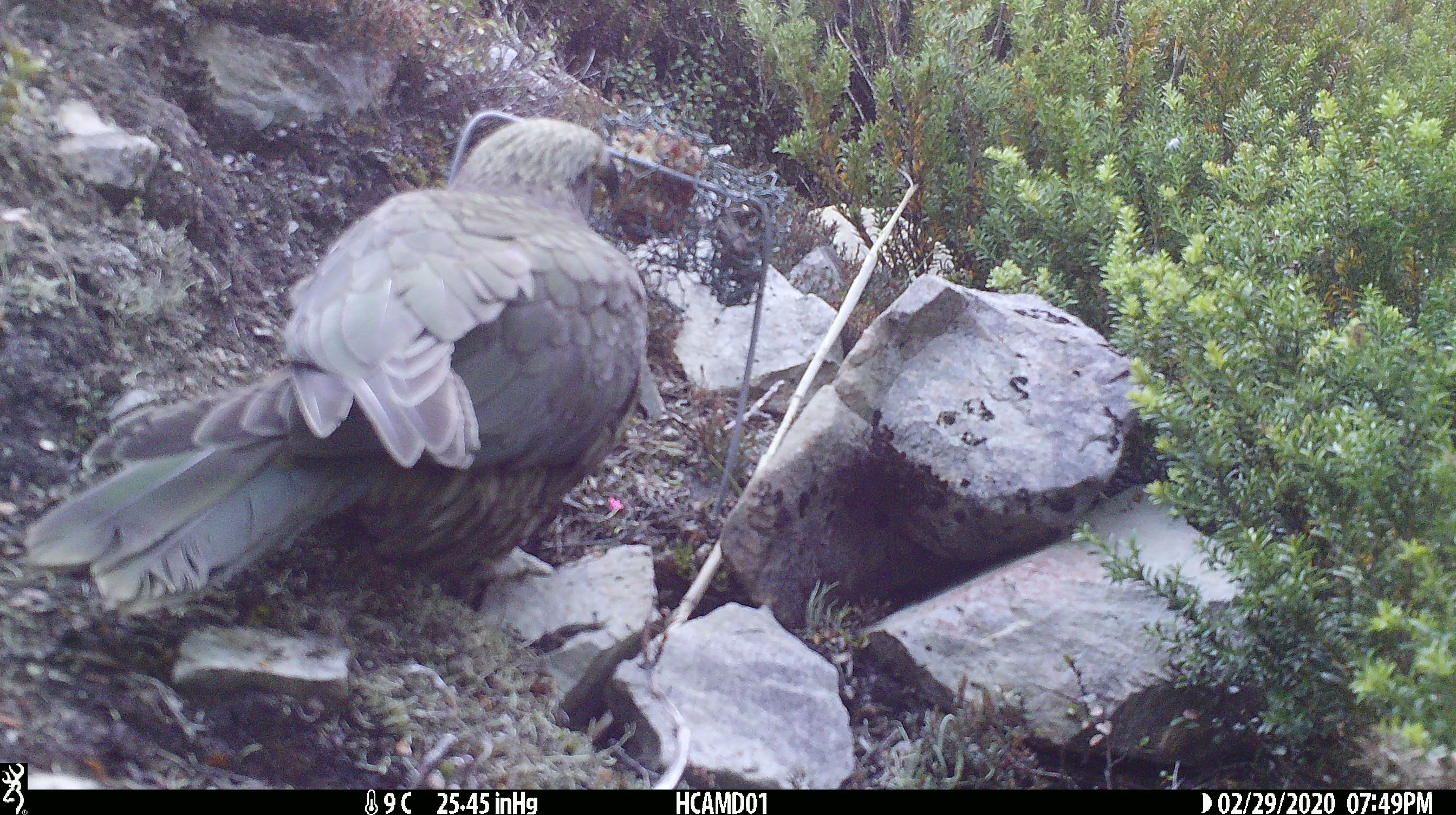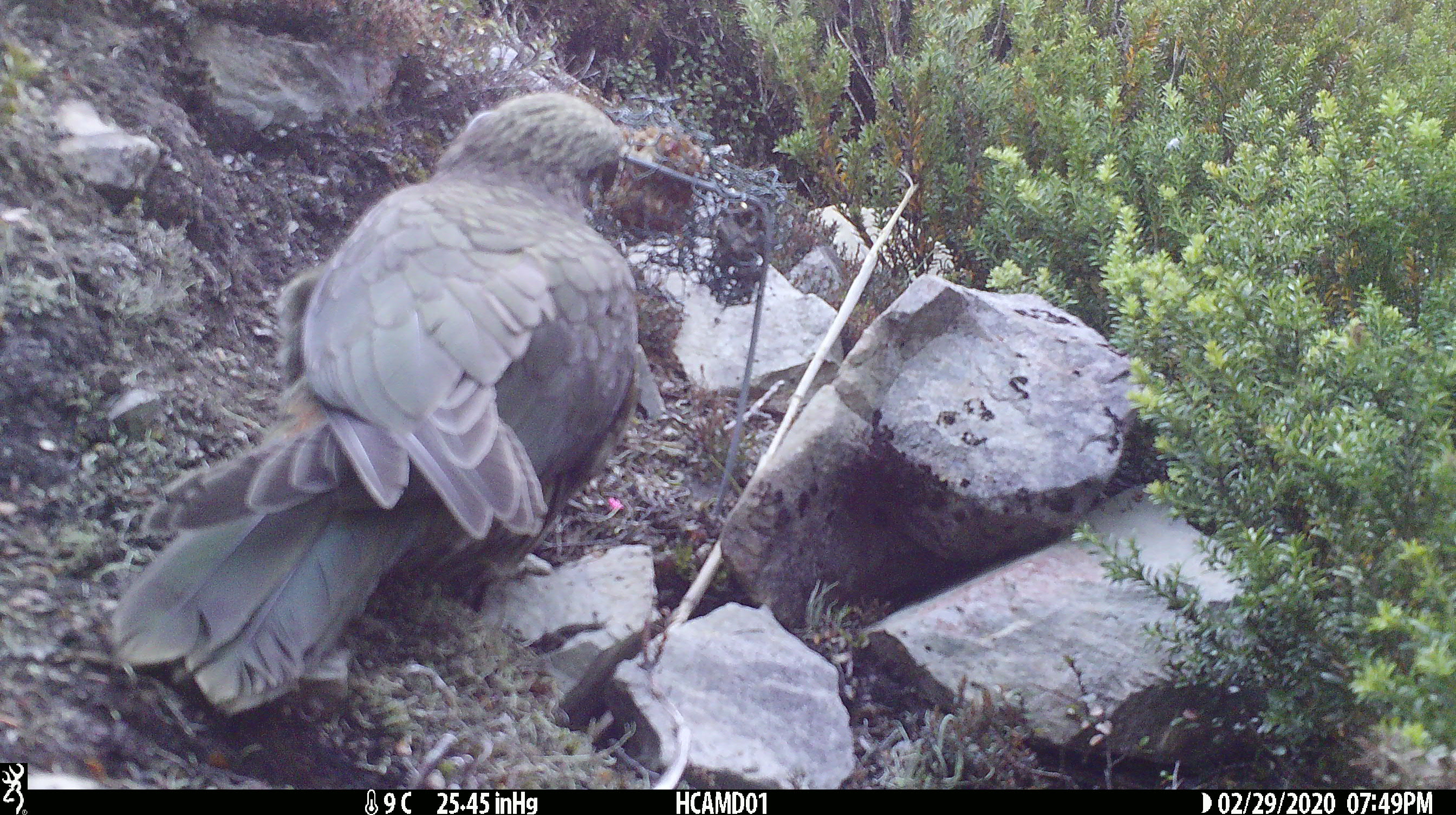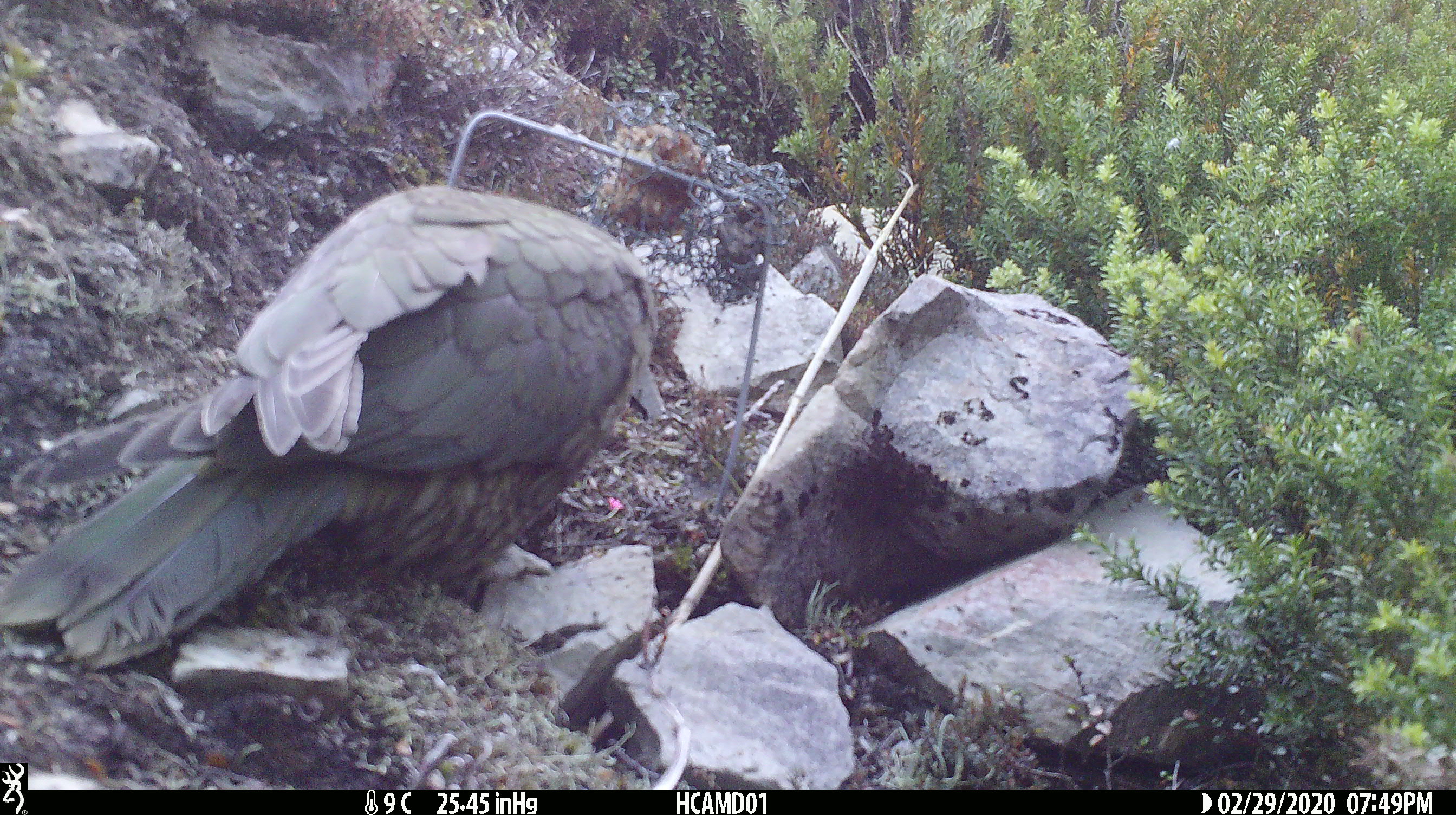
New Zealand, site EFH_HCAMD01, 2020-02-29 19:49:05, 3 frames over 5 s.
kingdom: Animalia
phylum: Chordata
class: Aves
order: Psittaciformes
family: Strigopidae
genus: Nestor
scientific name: Nestor notabilis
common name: kea